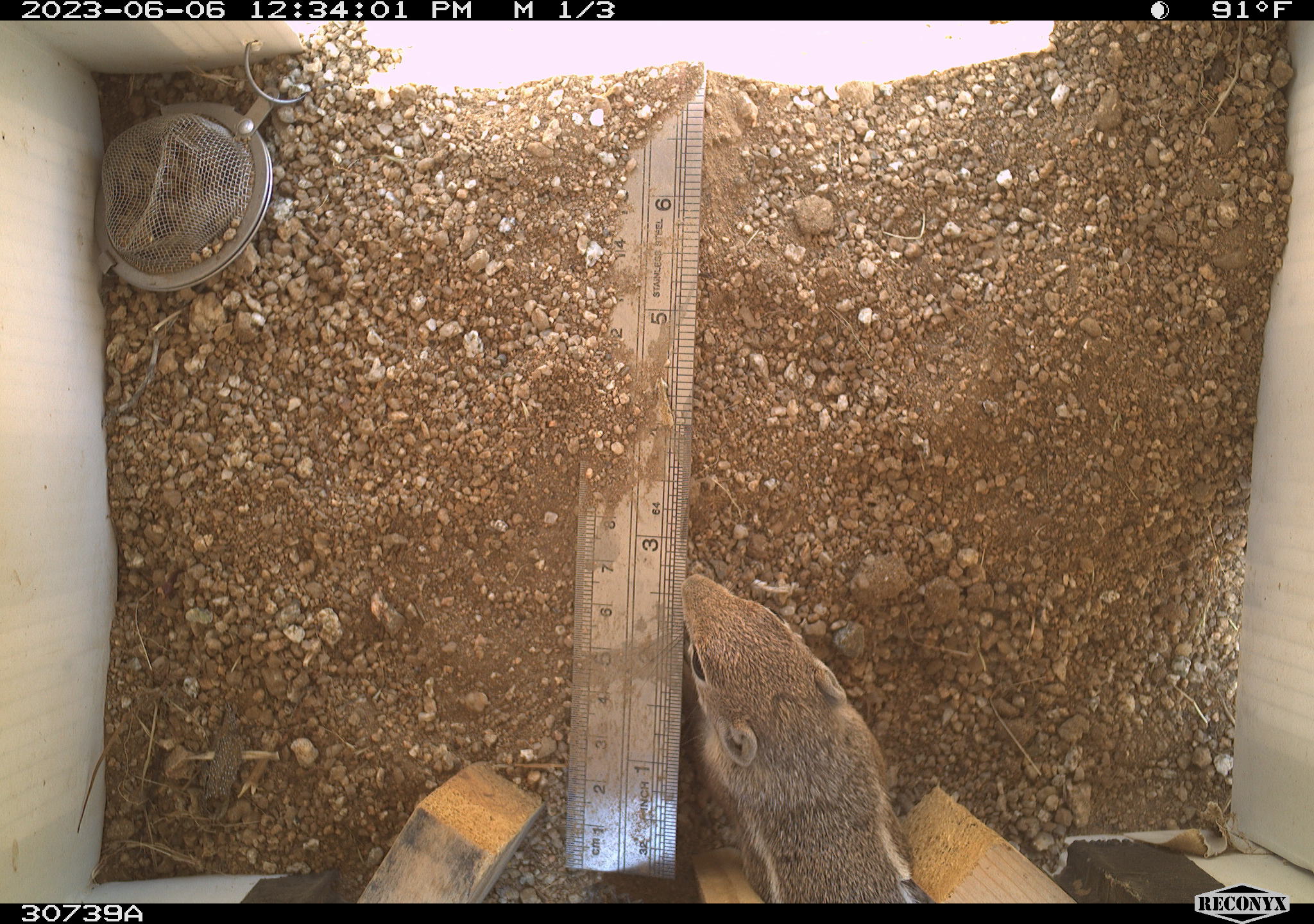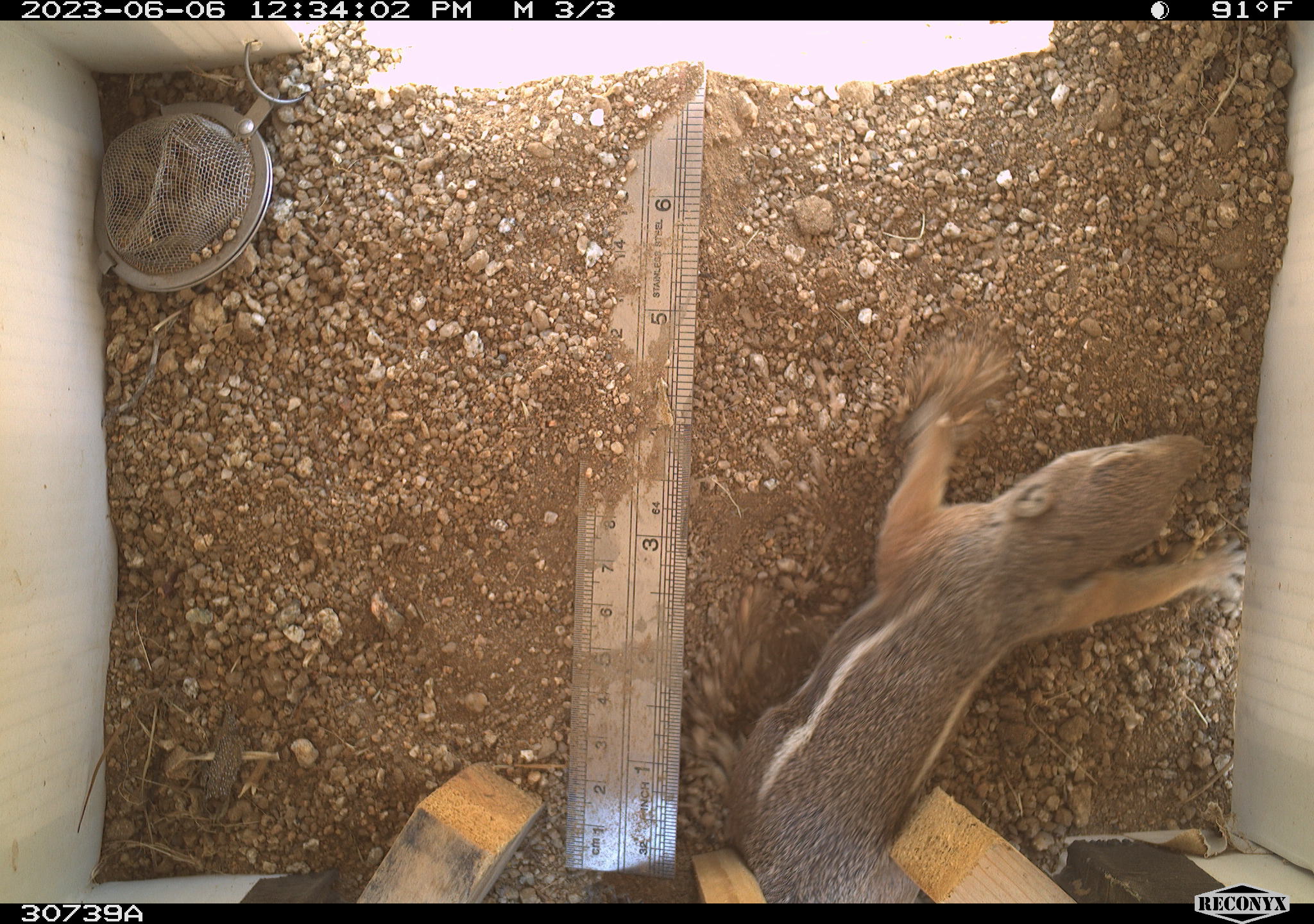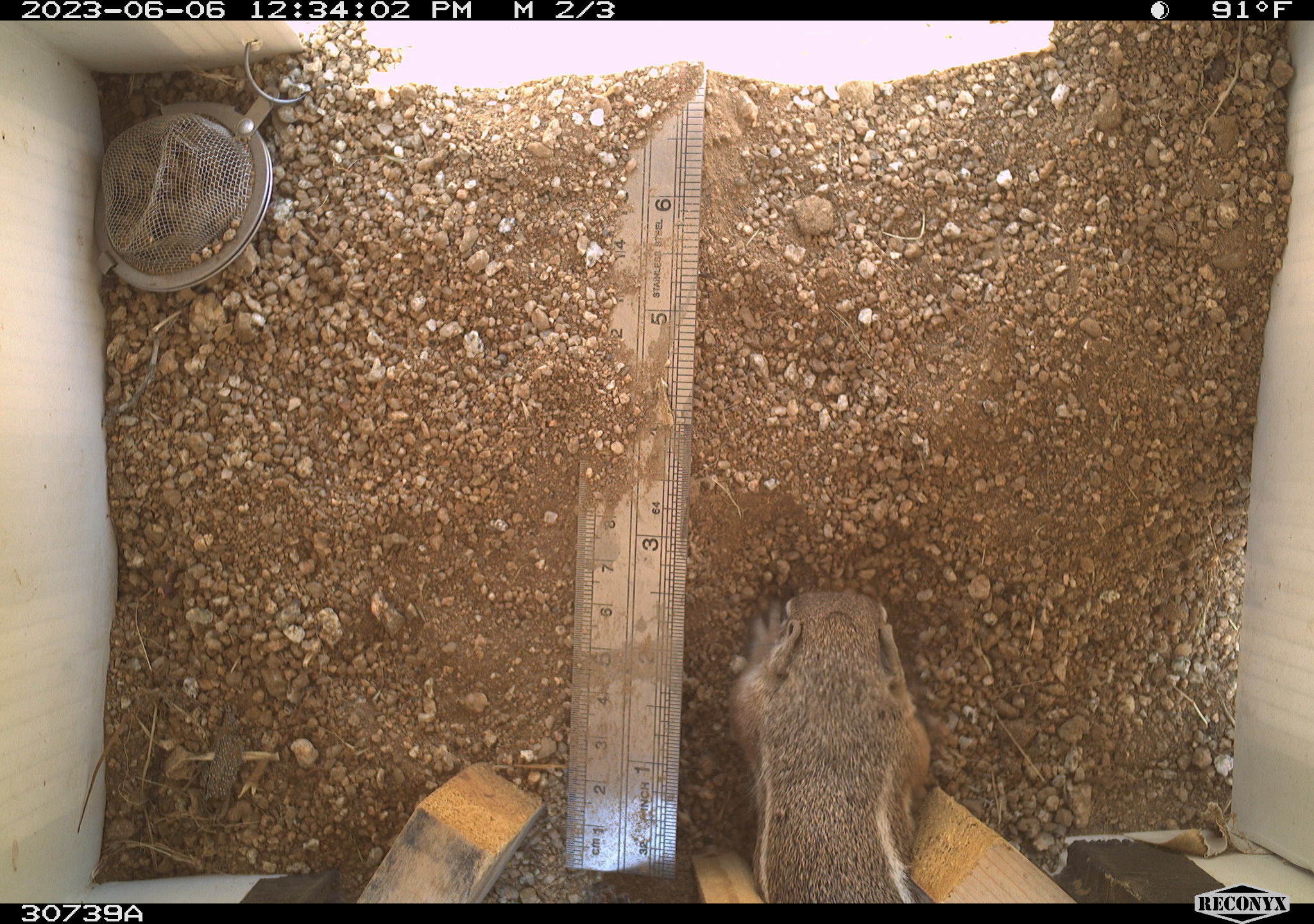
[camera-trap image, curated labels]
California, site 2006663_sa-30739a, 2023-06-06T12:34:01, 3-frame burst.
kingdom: Animalia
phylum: Chordata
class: Mammalia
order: Rodentia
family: Sciuridae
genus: Ammospermophilus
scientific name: Ammospermophilus leucurus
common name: white-tailed antelope squirrel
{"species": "white-tailed antelope squirrel (Ammospermophilus leucurus)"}